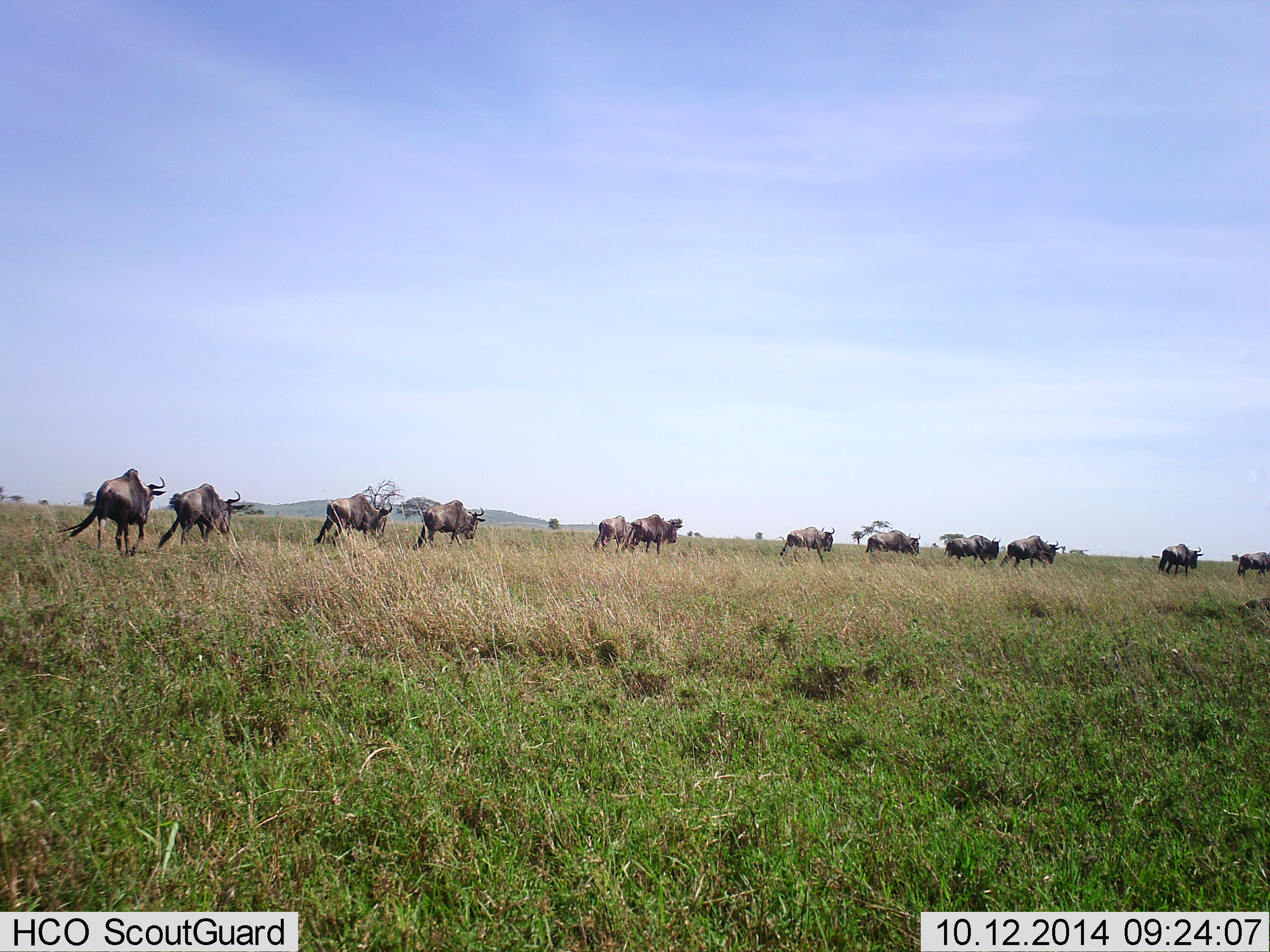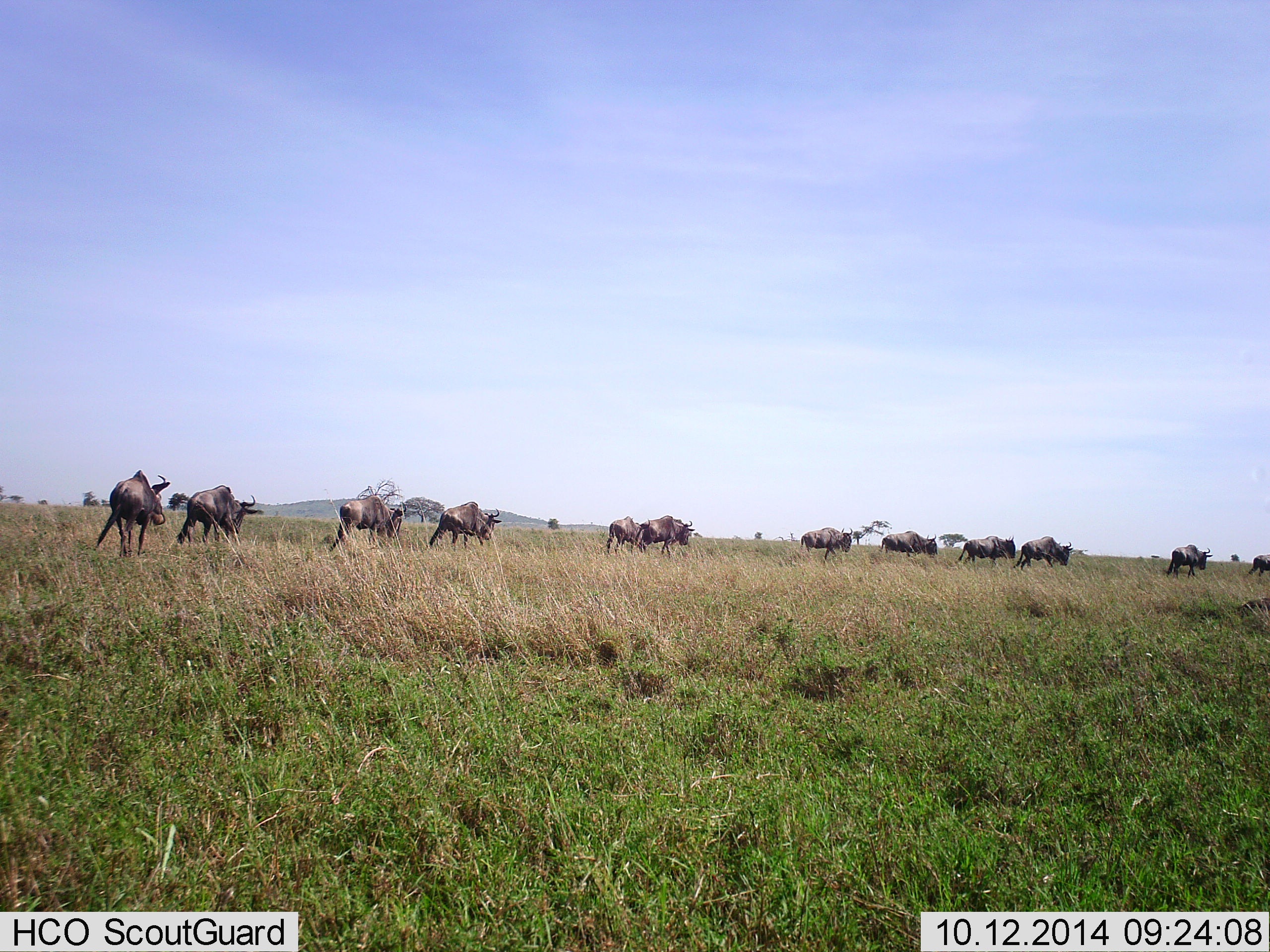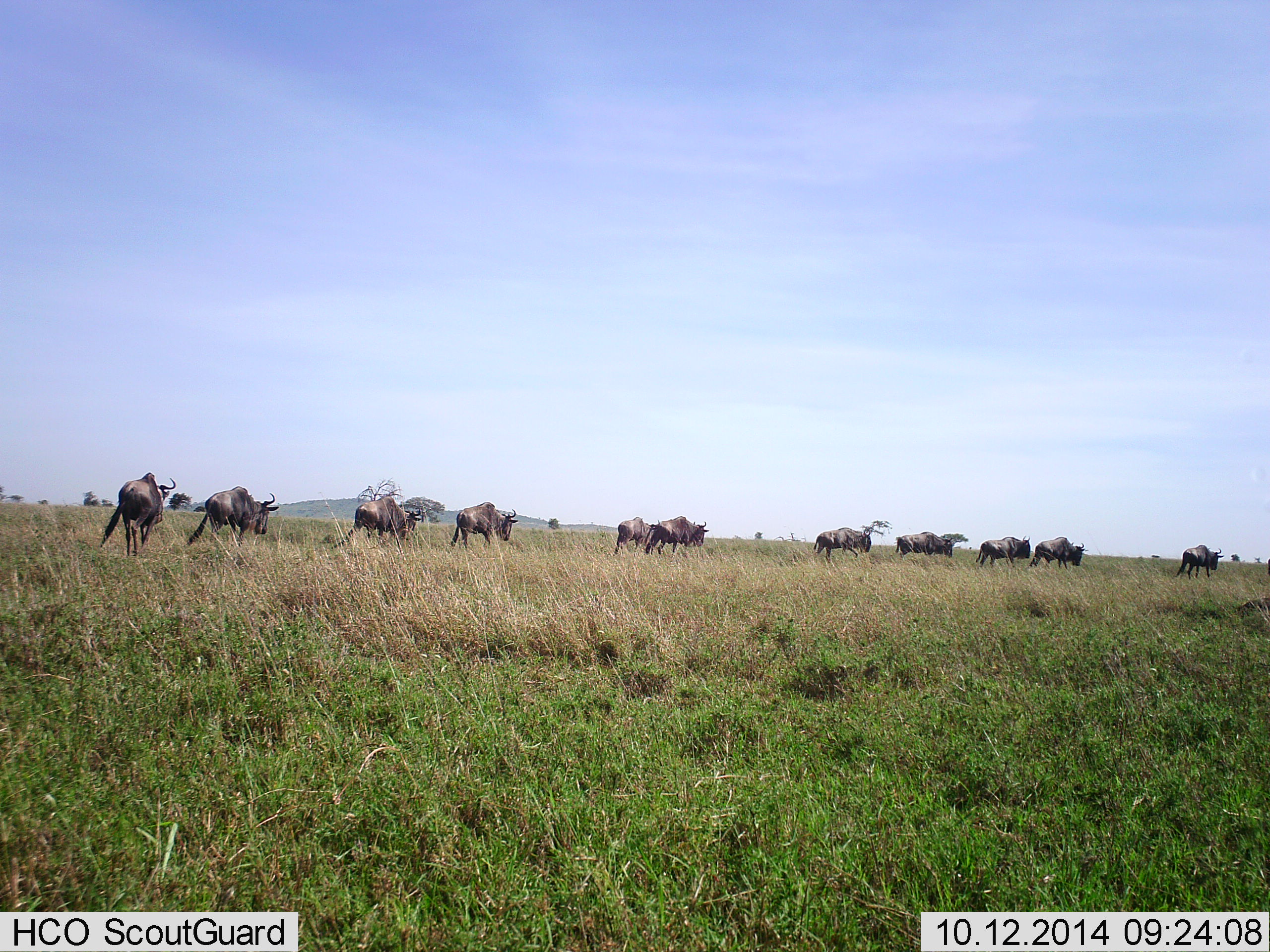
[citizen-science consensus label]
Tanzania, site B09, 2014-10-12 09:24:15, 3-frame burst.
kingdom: Animalia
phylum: Chordata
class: Mammalia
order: Artiodactyla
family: Bovidae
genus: Connochaetes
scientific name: Connochaetes taurinus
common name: blue wildebeest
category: wildebeest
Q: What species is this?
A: Wildebeest (blue wildebeest) (Connochaetes taurinus).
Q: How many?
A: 11-50.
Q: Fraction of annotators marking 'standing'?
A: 0%.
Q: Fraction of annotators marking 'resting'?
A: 0%.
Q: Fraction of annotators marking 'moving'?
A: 100%.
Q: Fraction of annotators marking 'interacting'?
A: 0%.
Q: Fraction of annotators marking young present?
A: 0%.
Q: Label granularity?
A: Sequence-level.